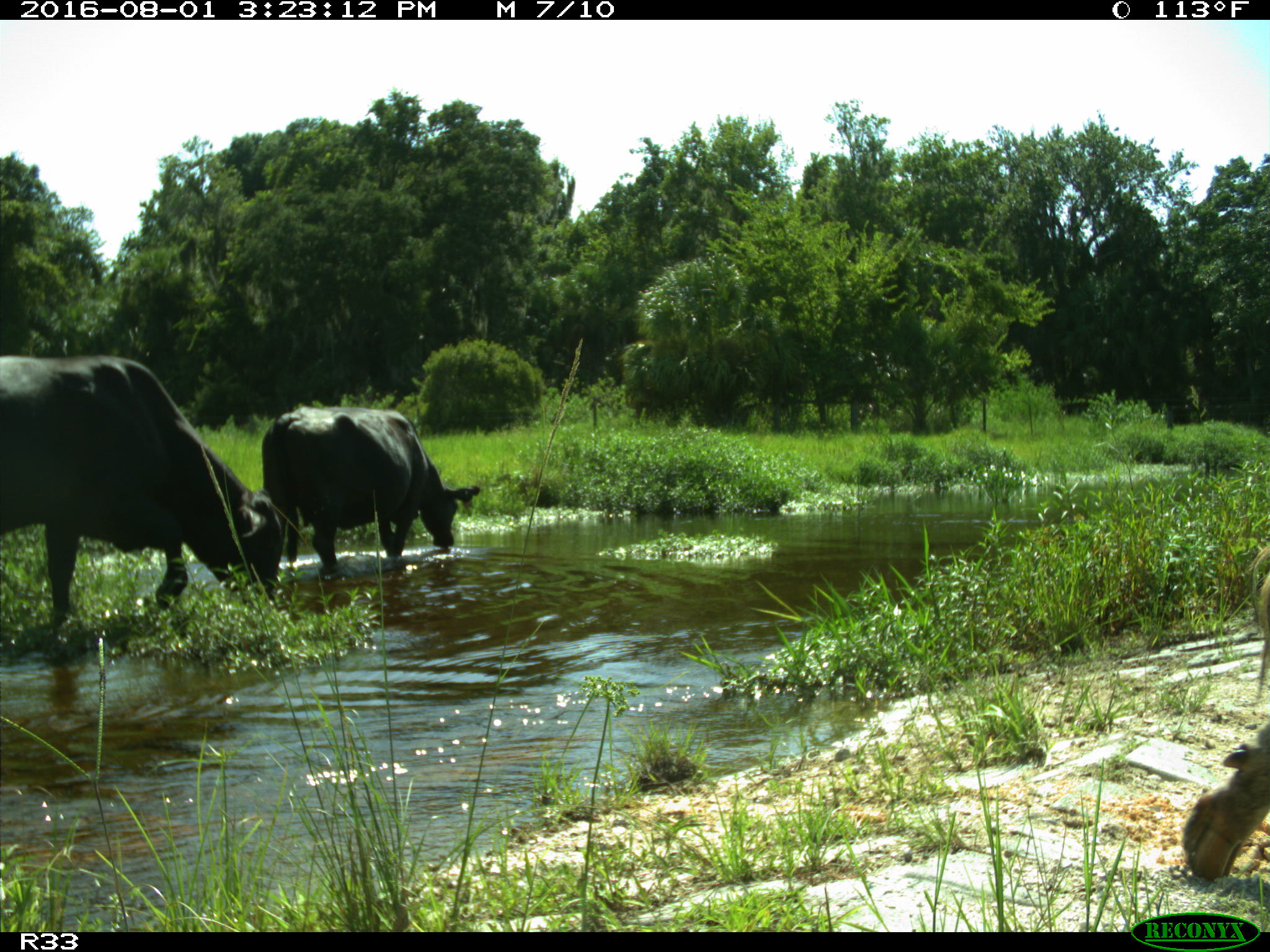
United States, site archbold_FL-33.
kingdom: Animalia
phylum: Chordata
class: Mammalia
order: Artiodactyla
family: Bovidae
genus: Bos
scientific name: Bos taurus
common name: domestic cow